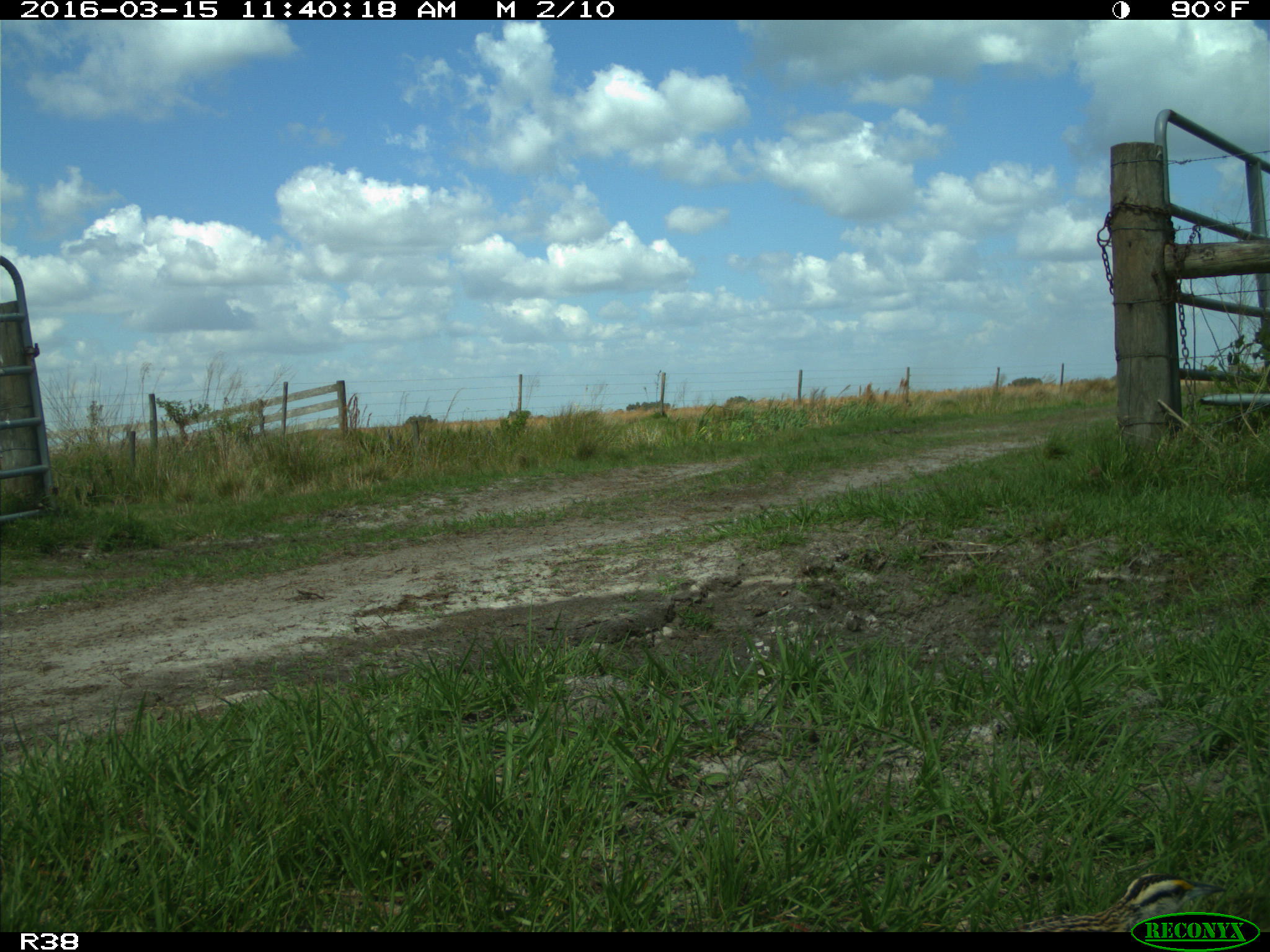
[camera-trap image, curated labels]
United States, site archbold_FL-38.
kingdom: Animalia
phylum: Chordata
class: Aves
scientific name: Aves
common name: birds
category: unidentified bird